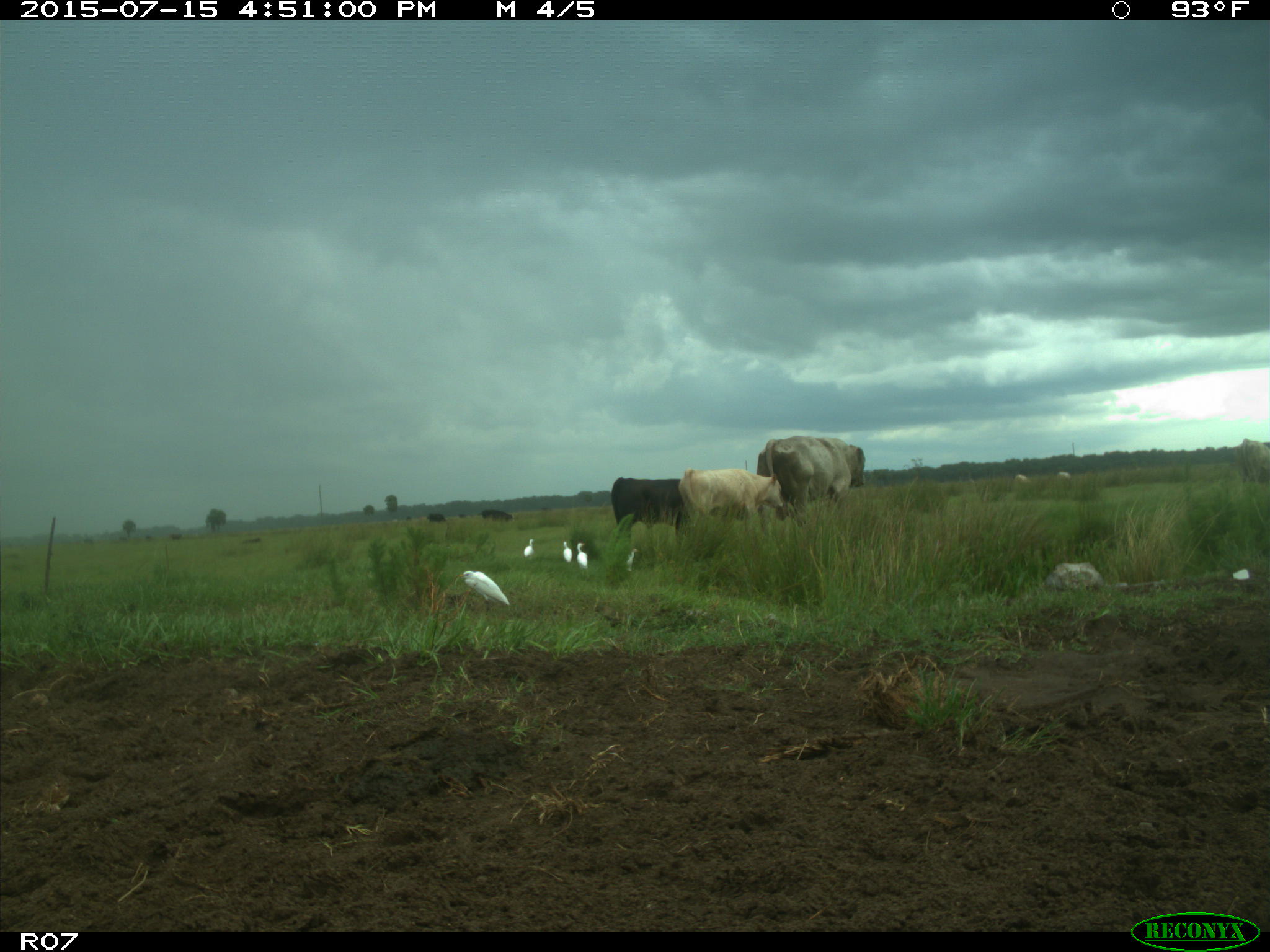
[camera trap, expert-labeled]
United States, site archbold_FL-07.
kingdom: Animalia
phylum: Chordata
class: Mammalia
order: Artiodactyla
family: Bovidae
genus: Bos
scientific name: Bos taurus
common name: domestic cow